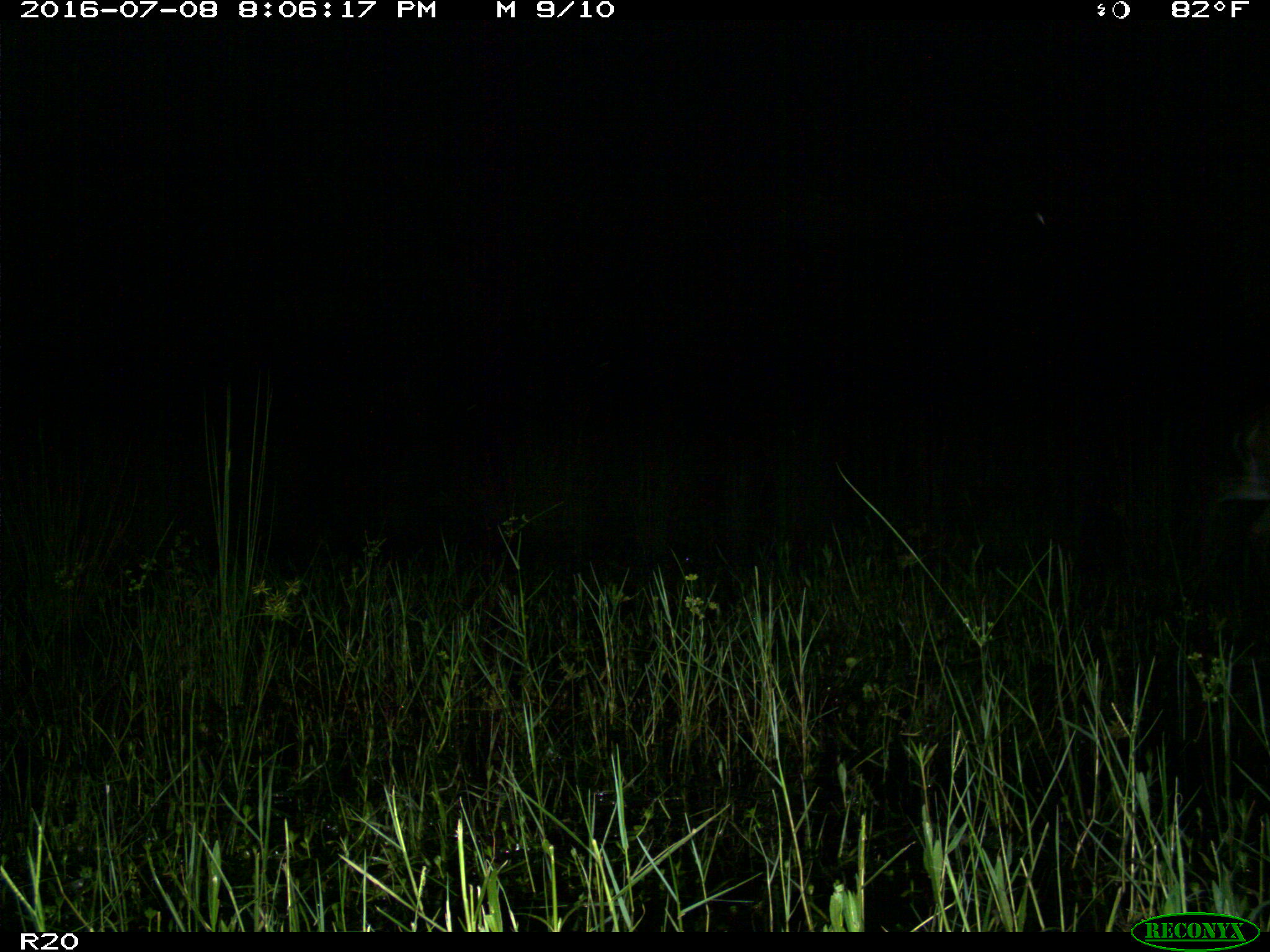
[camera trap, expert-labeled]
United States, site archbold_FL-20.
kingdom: Animalia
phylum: Chordata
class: Mammalia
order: Artiodactyla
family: Cervidae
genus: Odocoileus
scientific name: Odocoileus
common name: deer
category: unidentified deer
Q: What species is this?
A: Unidentified deer (deer) (Odocoileus).